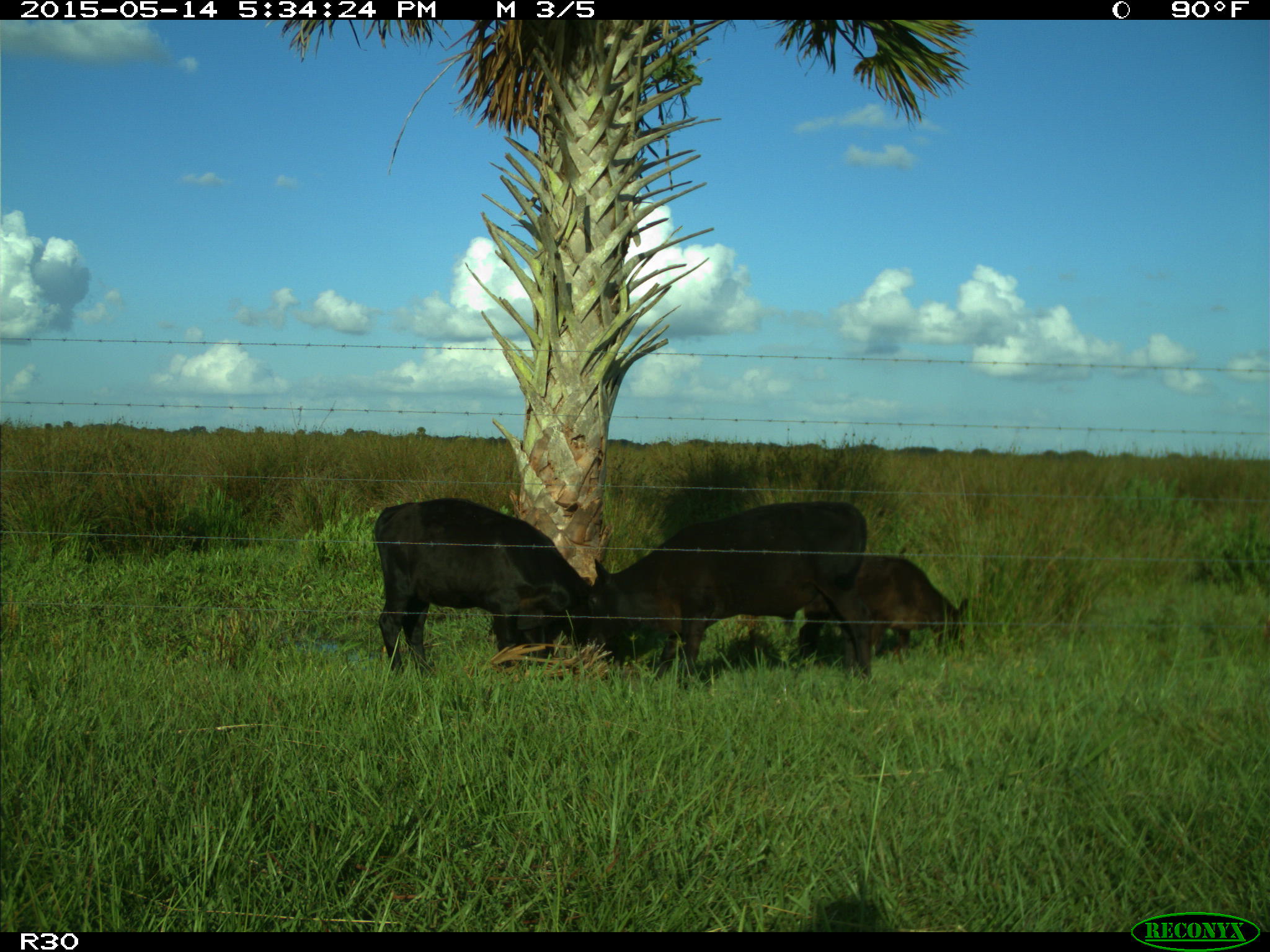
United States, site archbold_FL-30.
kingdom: Animalia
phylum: Chordata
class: Mammalia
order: Artiodactyla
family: Bovidae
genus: Bos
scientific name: Bos taurus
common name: domestic cow